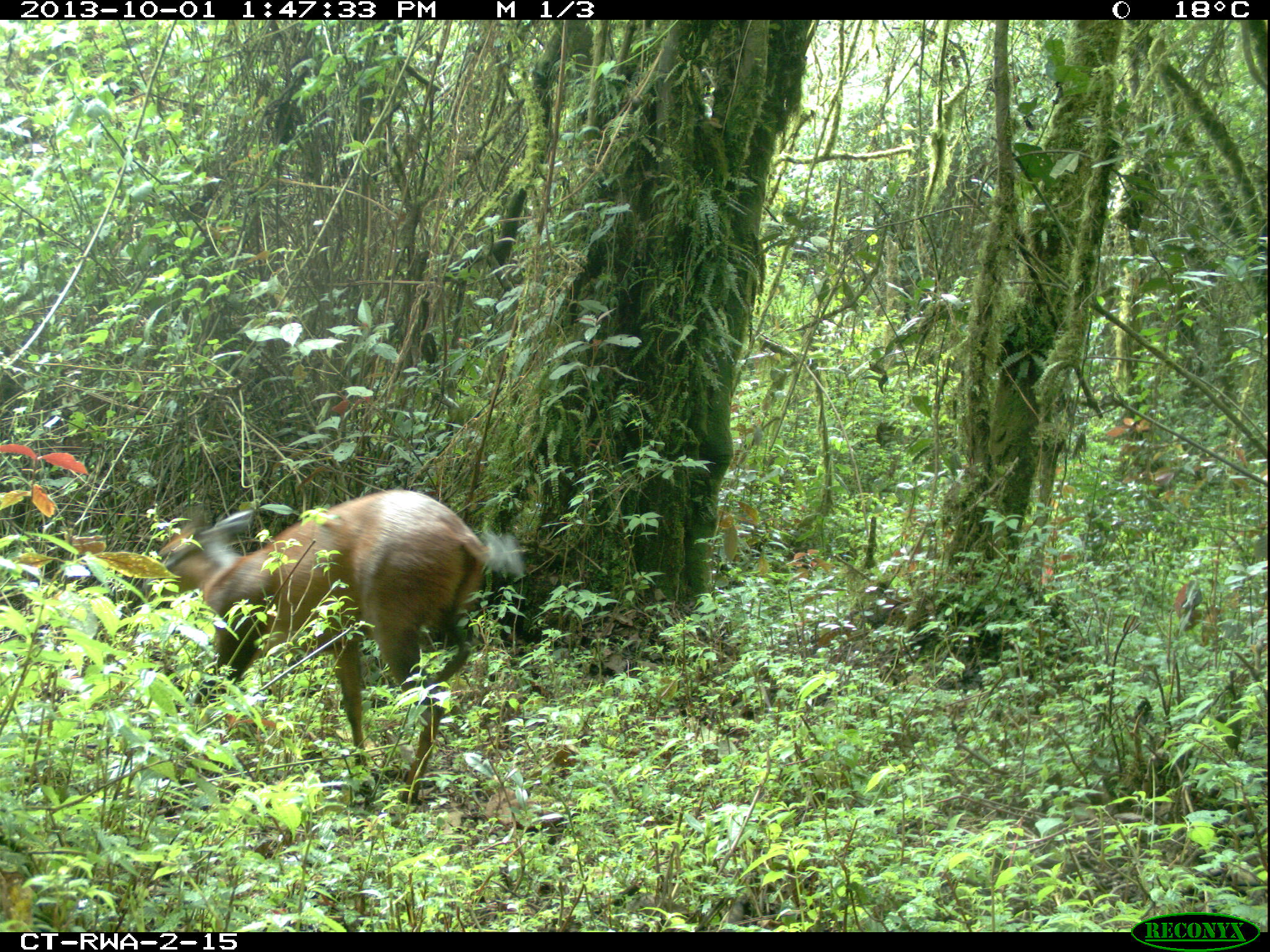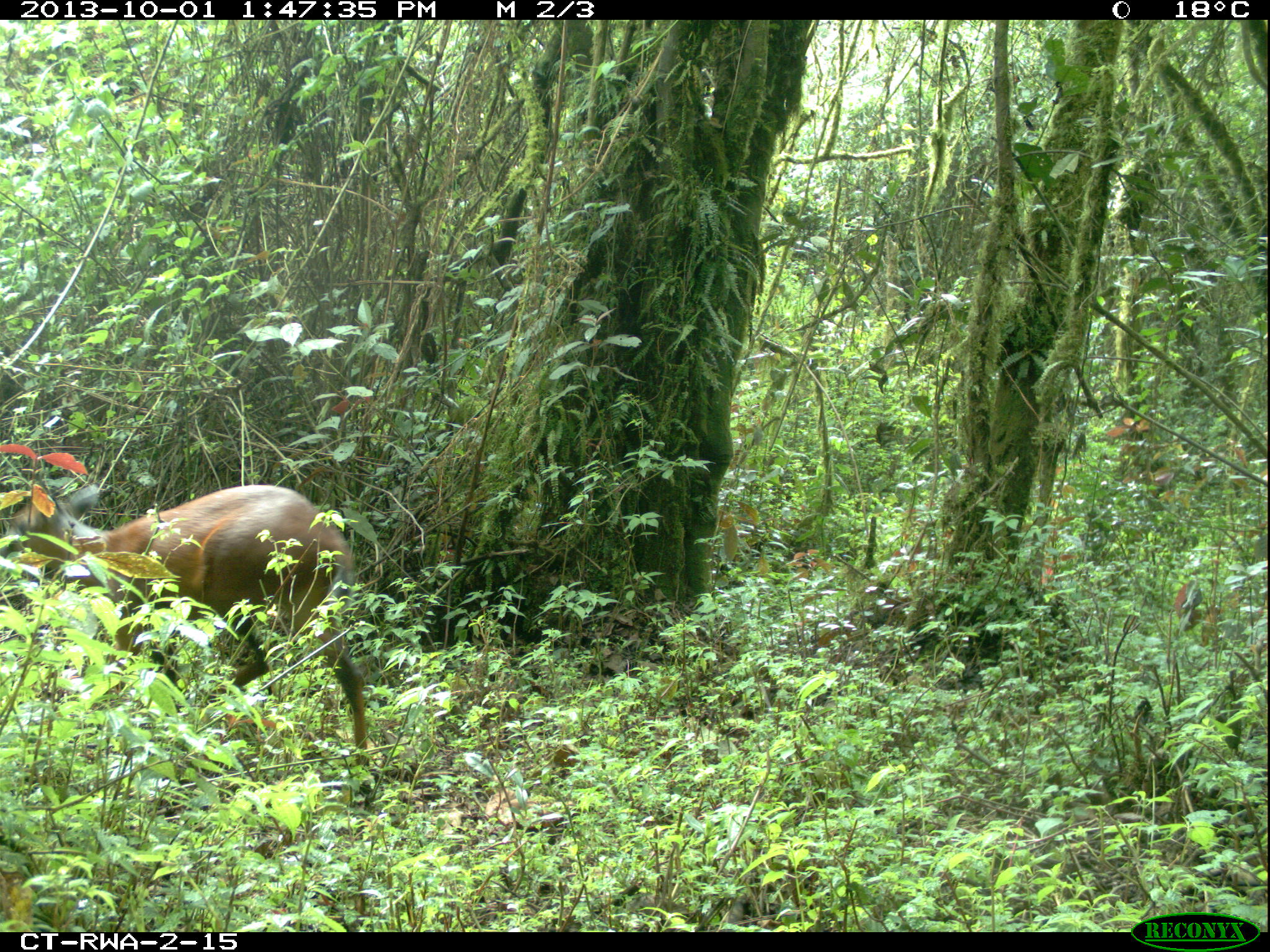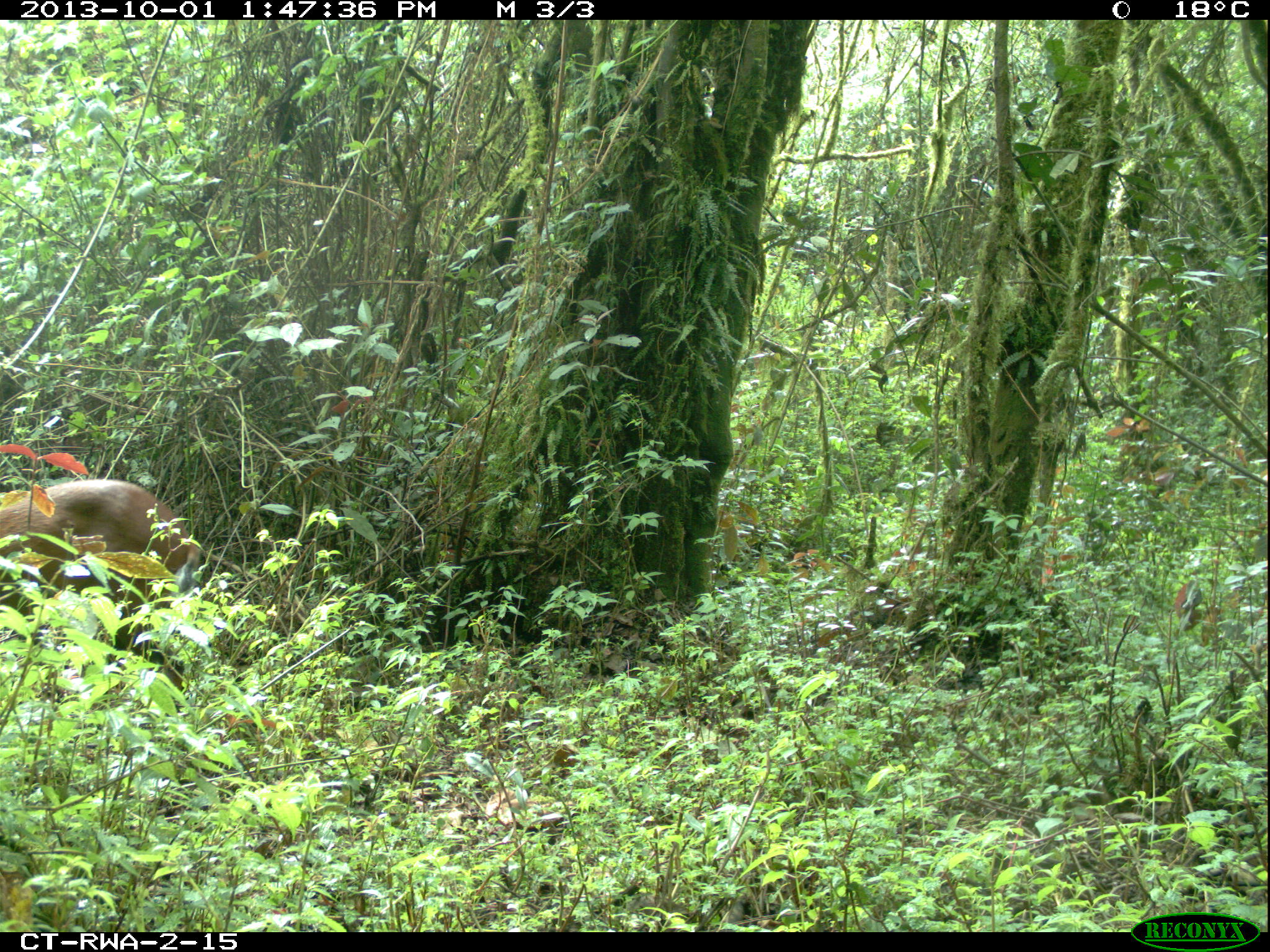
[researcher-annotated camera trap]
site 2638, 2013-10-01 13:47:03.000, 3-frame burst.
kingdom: Animalia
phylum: Chordata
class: Mammalia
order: Artiodactyla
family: Bovidae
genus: Cephalophus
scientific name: Cephalophus nigrifrons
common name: black-fronted duiker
Cephalophus nigrifrons (black-fronted duiker), count 1.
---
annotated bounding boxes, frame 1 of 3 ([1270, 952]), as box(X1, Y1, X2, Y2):
cephalophus nigrifrons: box(141, 488, 528, 806)